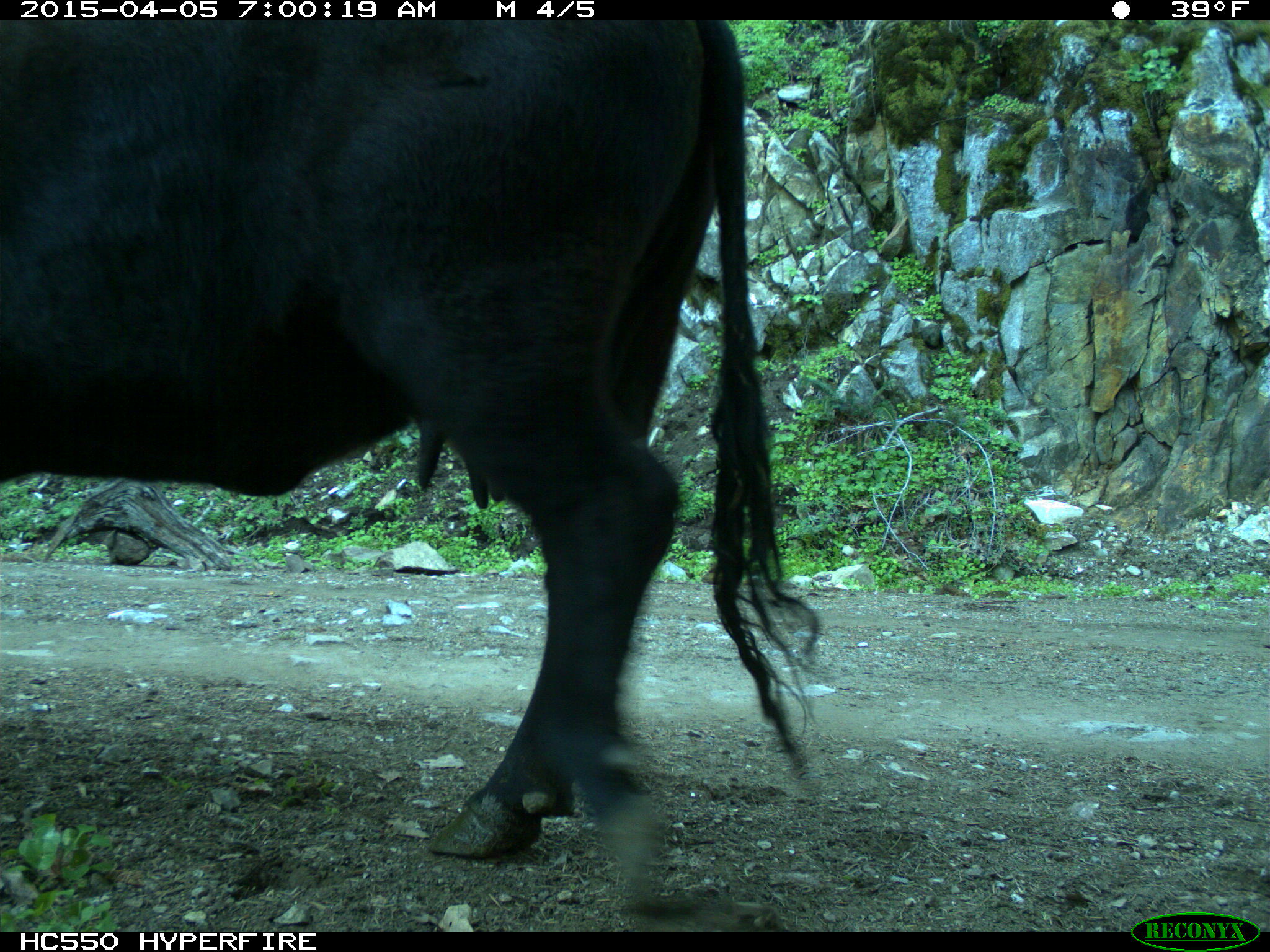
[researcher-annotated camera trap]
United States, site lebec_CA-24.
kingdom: Animalia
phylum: Chordata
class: Mammalia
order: Artiodactyla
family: Bovidae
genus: Bos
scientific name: Bos taurus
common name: domestic cow